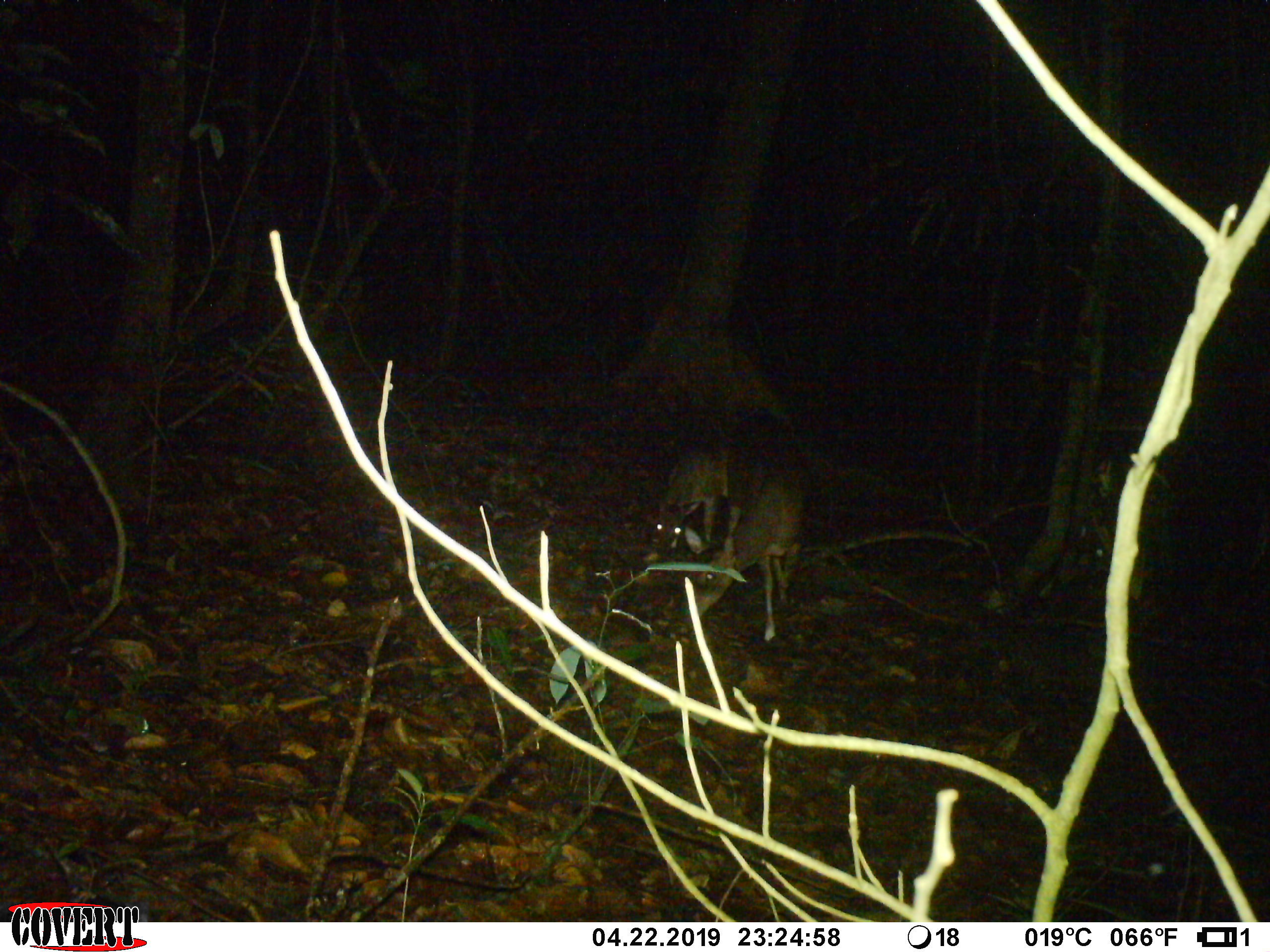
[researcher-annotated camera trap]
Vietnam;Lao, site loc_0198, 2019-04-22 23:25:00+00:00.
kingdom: Animalia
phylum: Chordata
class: Mammalia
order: Artiodactyla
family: Cervidae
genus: Muntiacus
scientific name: Muntiacus vuquangensis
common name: large-antlered muntjac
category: large antlered muntjac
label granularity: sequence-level